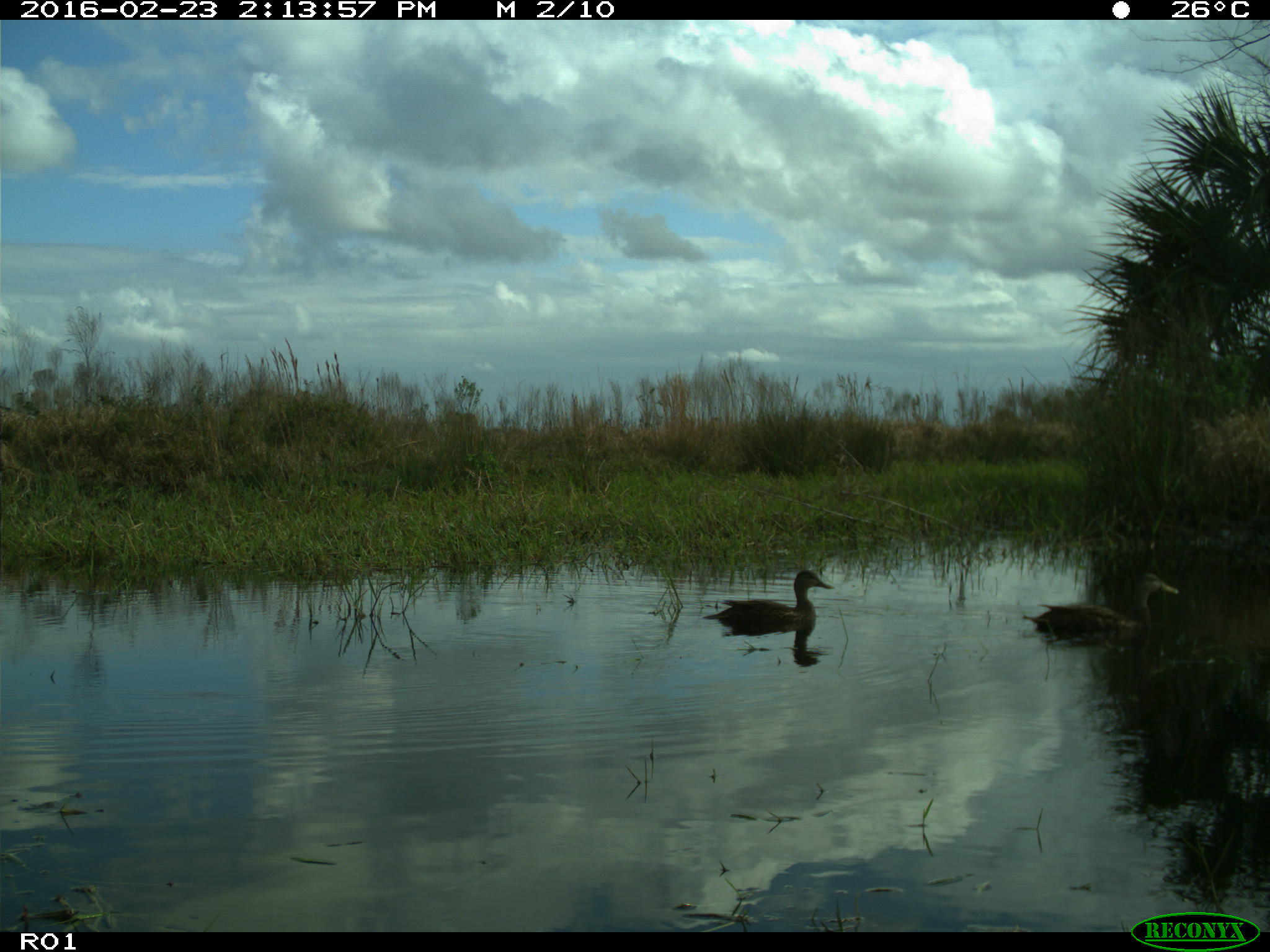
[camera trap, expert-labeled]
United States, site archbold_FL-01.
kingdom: Animalia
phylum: Chordata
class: Aves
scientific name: Aves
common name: birds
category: unidentified bird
Unidentified bird (birds) (Aves).